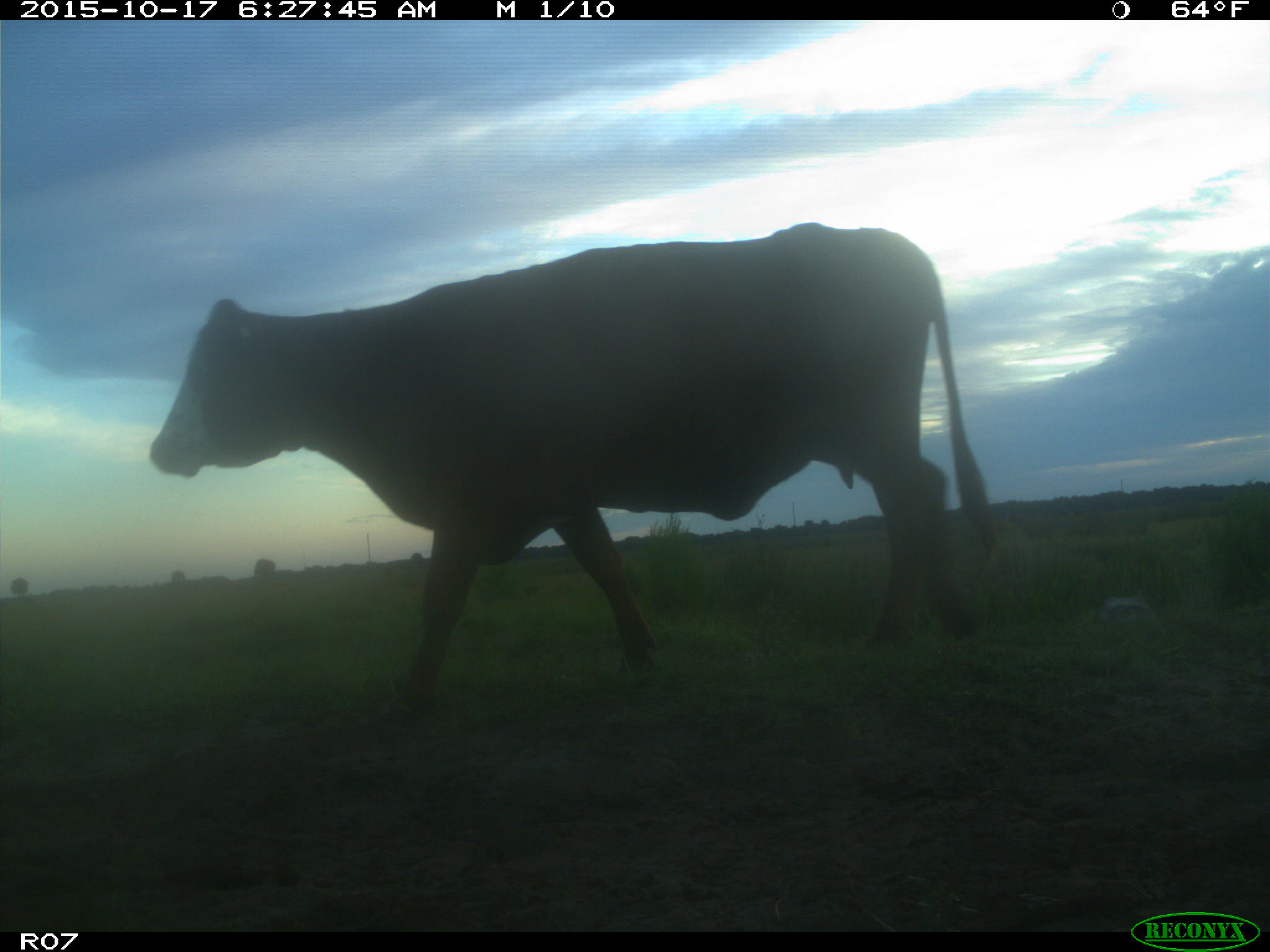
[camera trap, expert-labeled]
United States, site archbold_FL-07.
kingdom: Animalia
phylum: Chordata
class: Mammalia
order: Artiodactyla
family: Bovidae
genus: Bos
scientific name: Bos taurus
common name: domestic cow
Bos taurus (domestic cow).